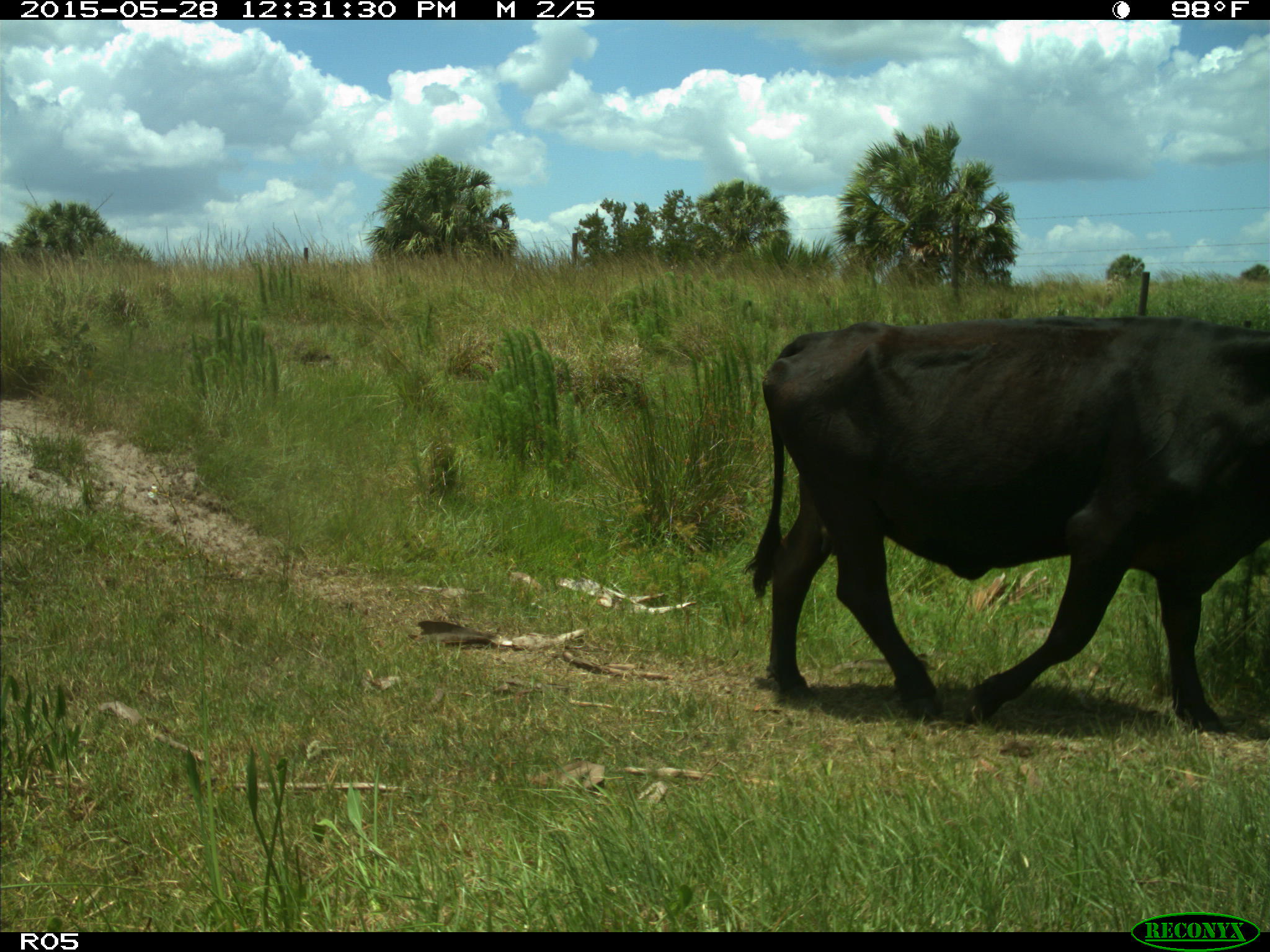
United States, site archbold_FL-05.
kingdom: Animalia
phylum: Chordata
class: Mammalia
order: Artiodactyla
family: Bovidae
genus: Bos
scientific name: Bos taurus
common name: domestic cow